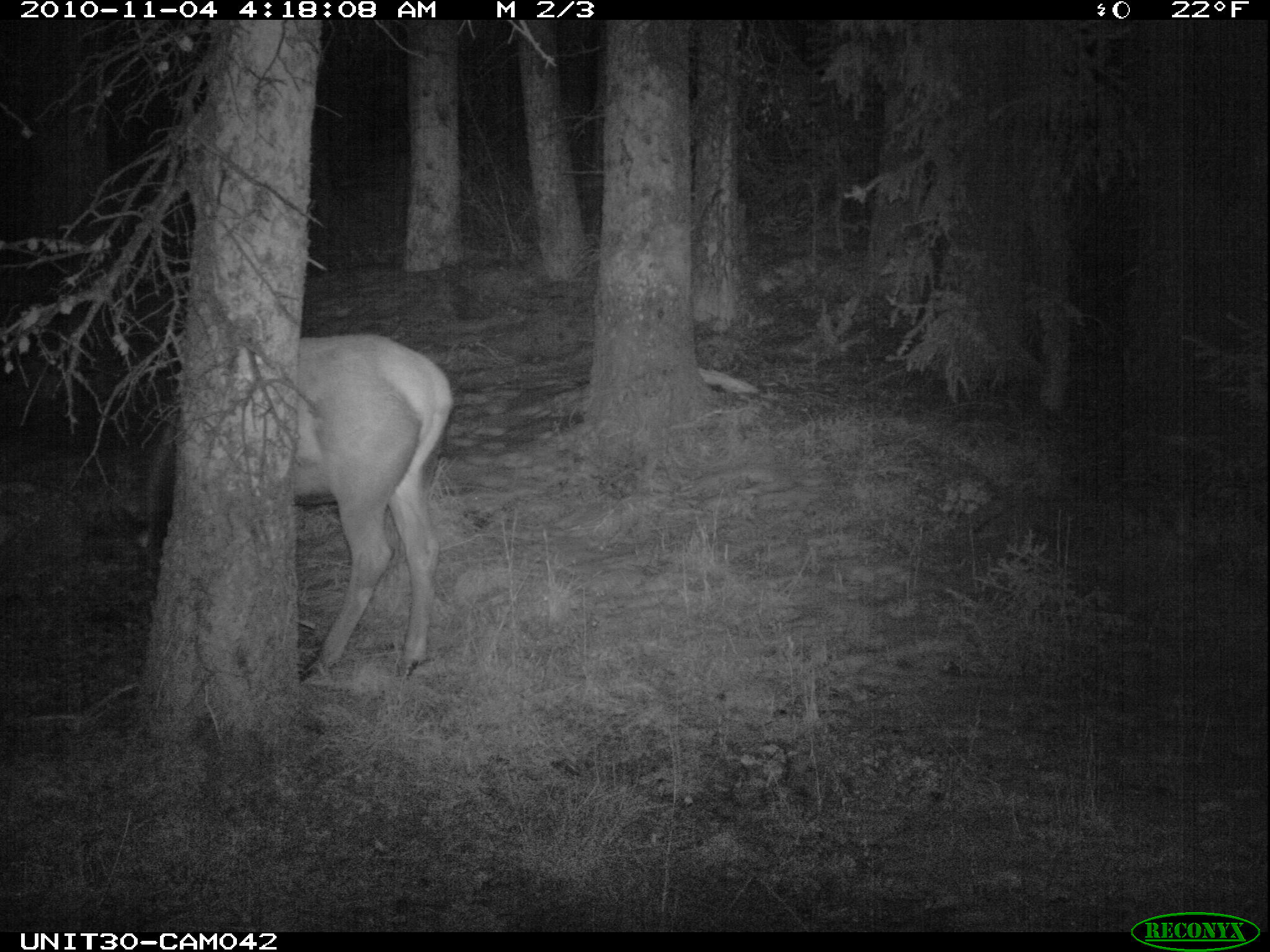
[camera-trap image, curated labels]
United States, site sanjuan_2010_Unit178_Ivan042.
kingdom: Animalia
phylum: Chordata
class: Mammalia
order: Artiodactyla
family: Cervidae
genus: Cervus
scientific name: Cervus elaphus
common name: red deer